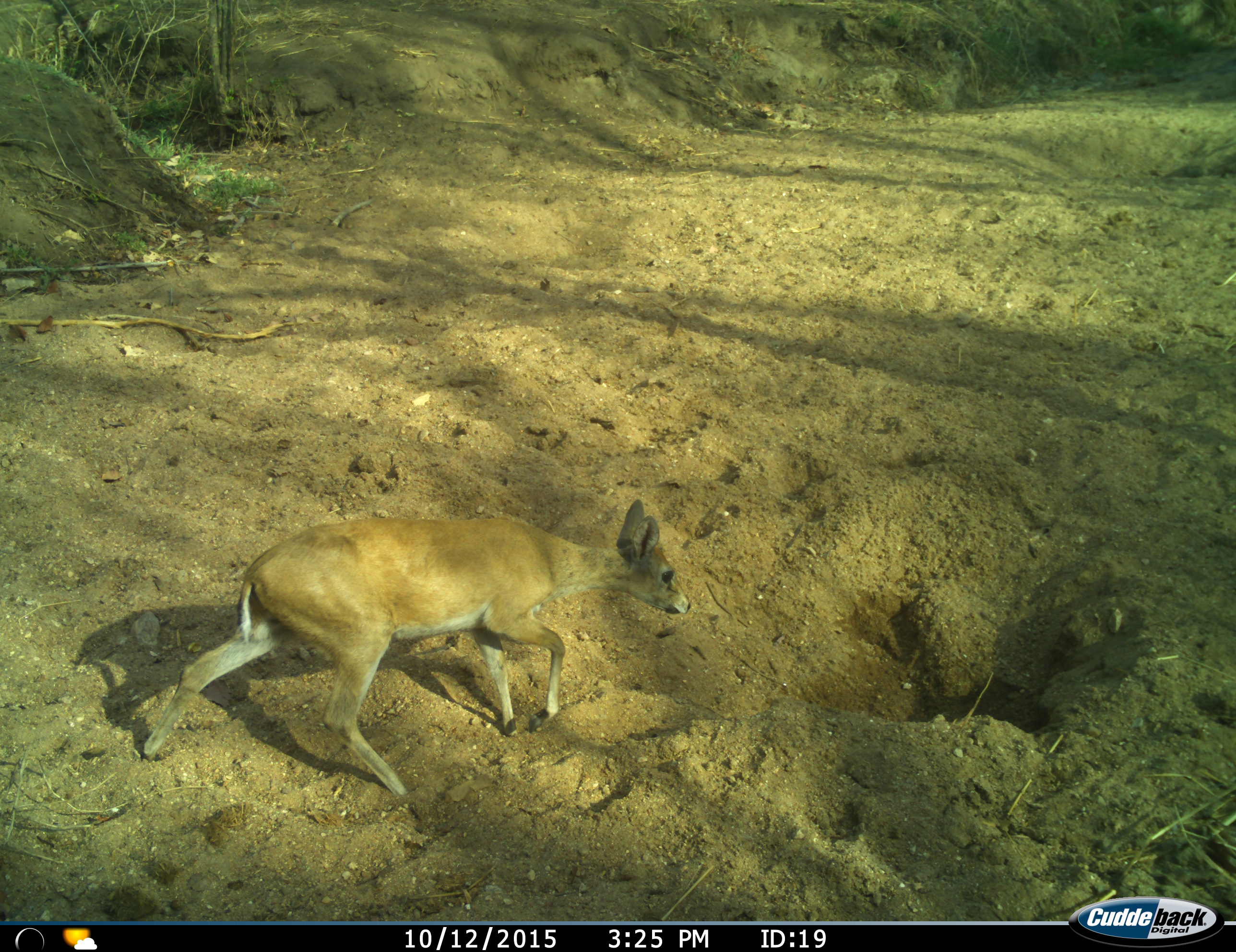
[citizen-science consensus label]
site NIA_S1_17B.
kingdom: Animalia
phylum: Chordata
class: Mammalia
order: Artiodactyla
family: Bovidae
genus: Sylvicapra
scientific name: Sylvicapra grimmia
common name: common duiker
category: duikercommongrey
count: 1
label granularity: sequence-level